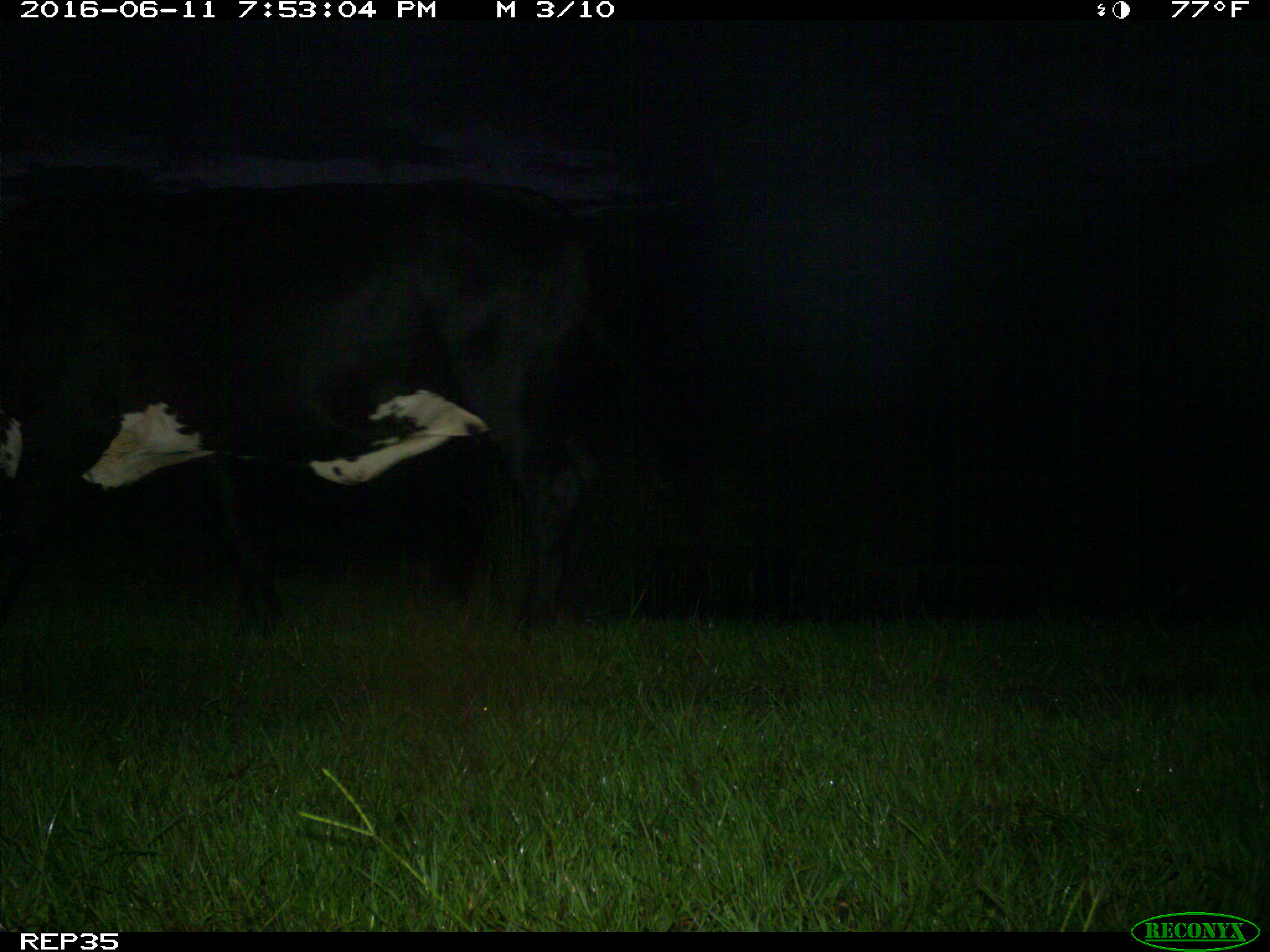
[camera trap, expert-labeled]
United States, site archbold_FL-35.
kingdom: Animalia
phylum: Chordata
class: Mammalia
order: Artiodactyla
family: Bovidae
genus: Bos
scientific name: Bos taurus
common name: domestic cow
Bos taurus (domestic cow).